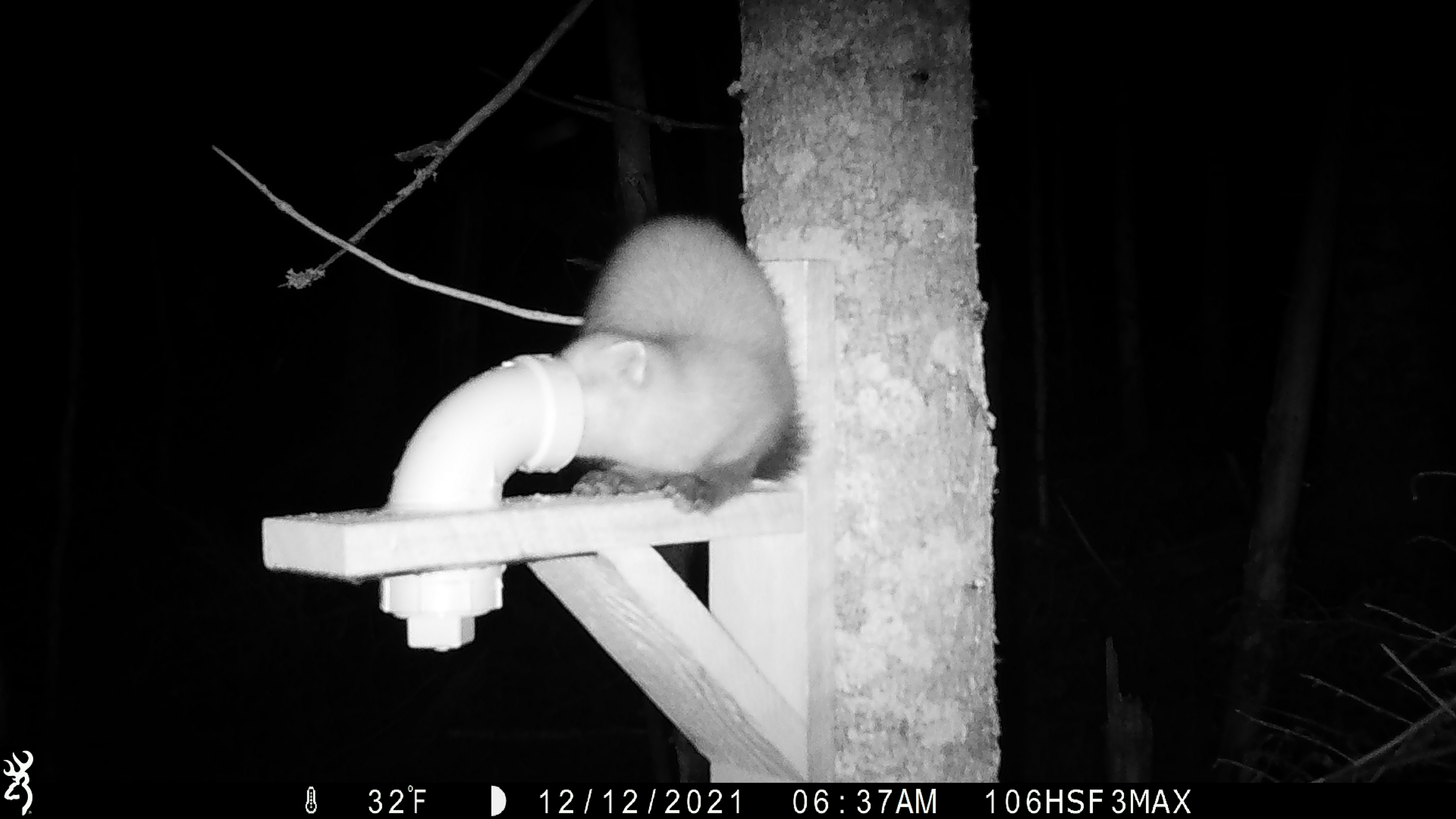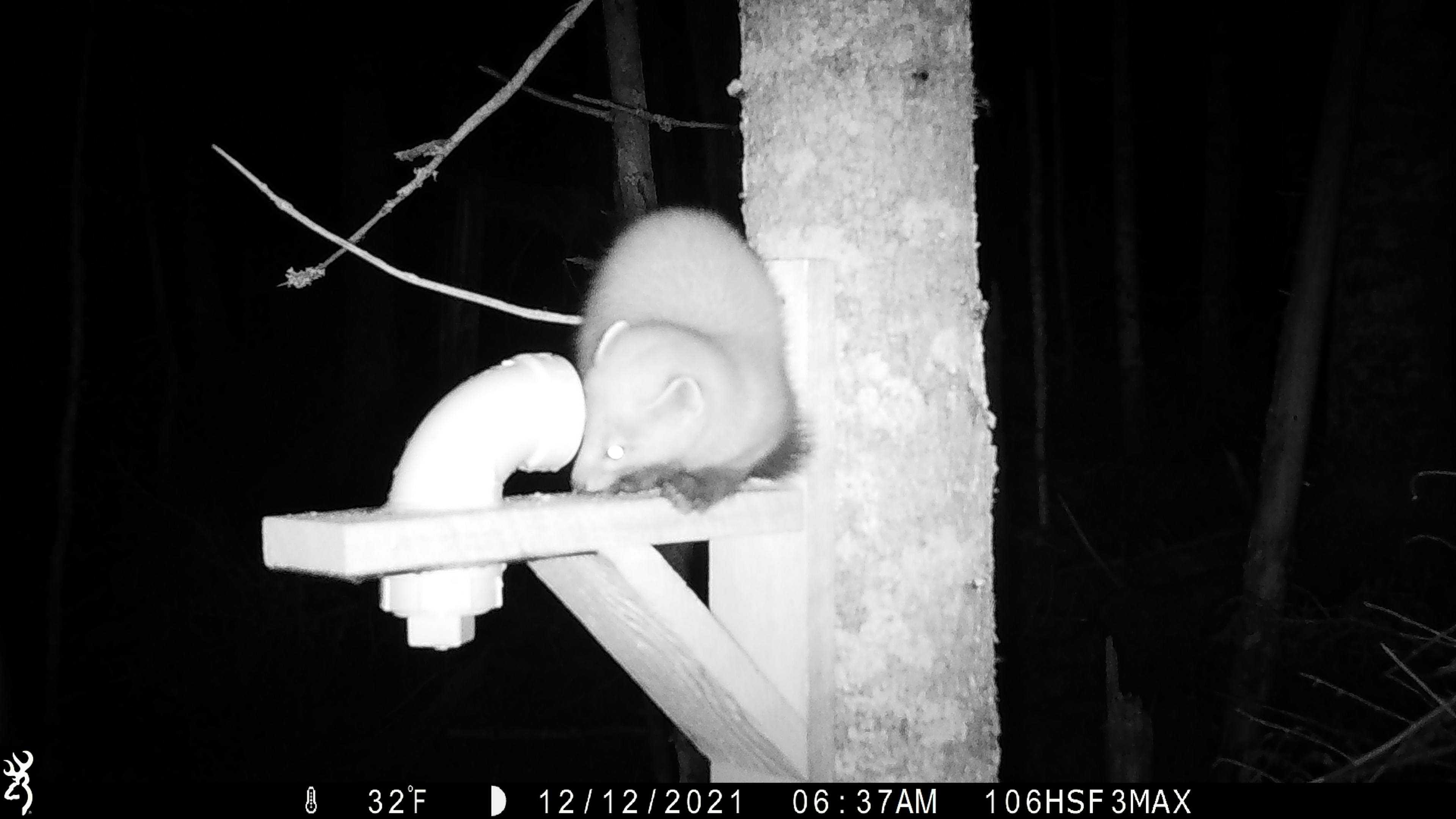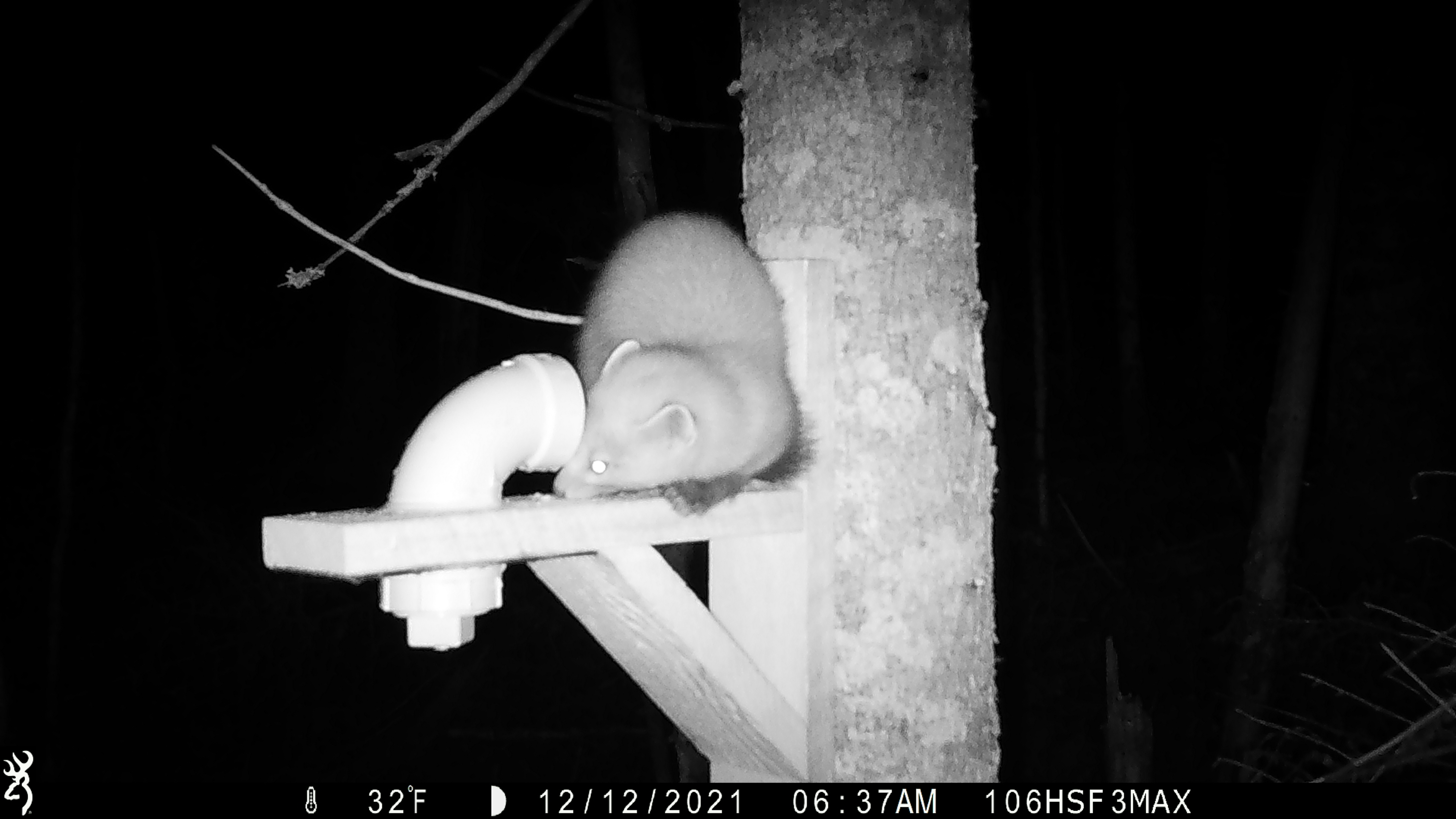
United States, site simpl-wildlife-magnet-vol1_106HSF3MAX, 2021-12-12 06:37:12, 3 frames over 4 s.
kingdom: Animalia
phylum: Chordata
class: Mammalia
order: Carnivora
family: Mustelidae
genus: Martes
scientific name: Martes americana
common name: american marten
American marten (Martes americana).